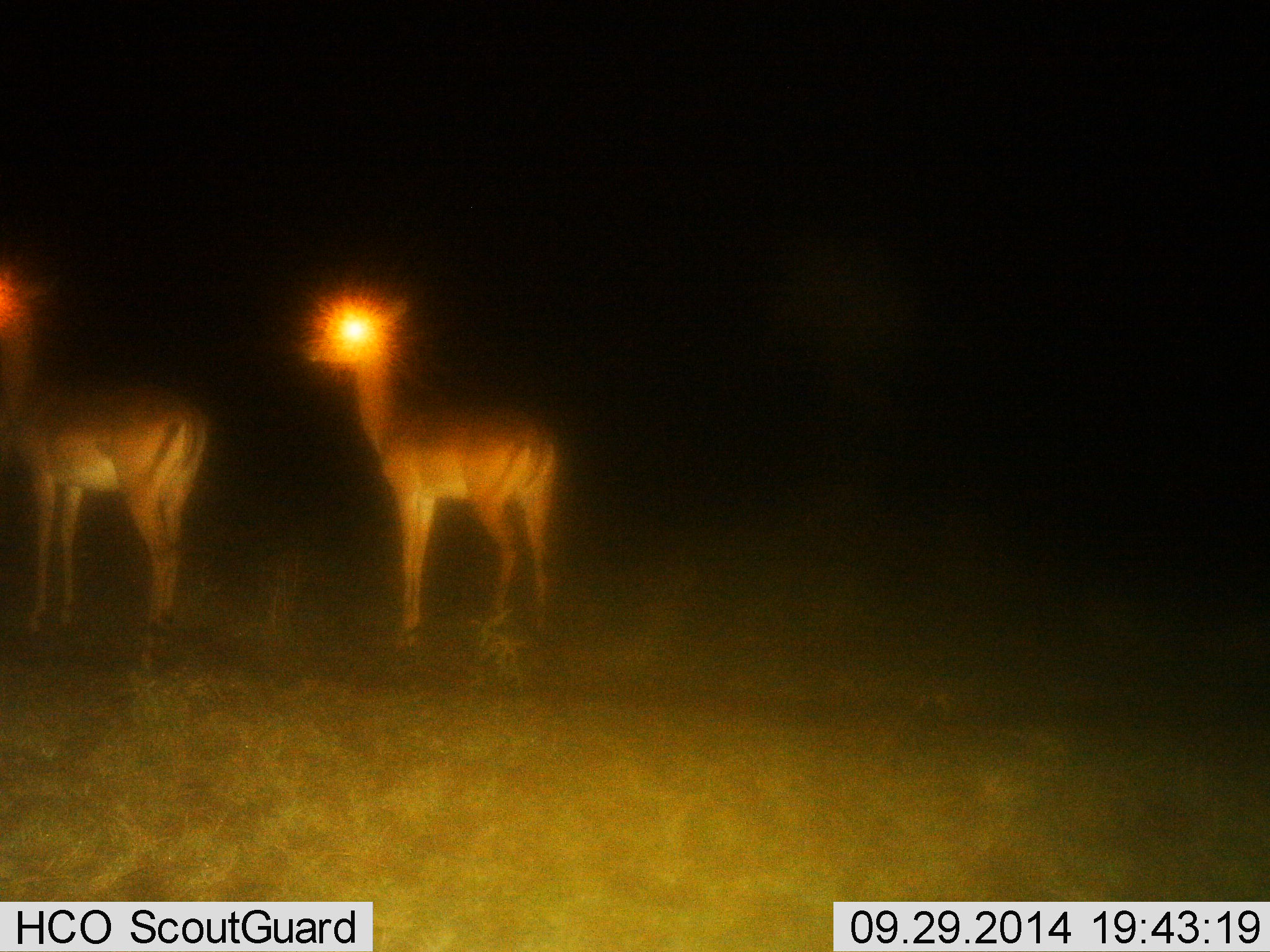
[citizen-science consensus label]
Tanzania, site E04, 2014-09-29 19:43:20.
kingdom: Animalia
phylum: Chordata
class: Mammalia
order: Artiodactyla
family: Bovidae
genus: Nanger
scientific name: Nanger granti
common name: grant's gazelle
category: gazellegrants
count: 2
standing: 100%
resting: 0%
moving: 0%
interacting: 0%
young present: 0%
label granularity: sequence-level